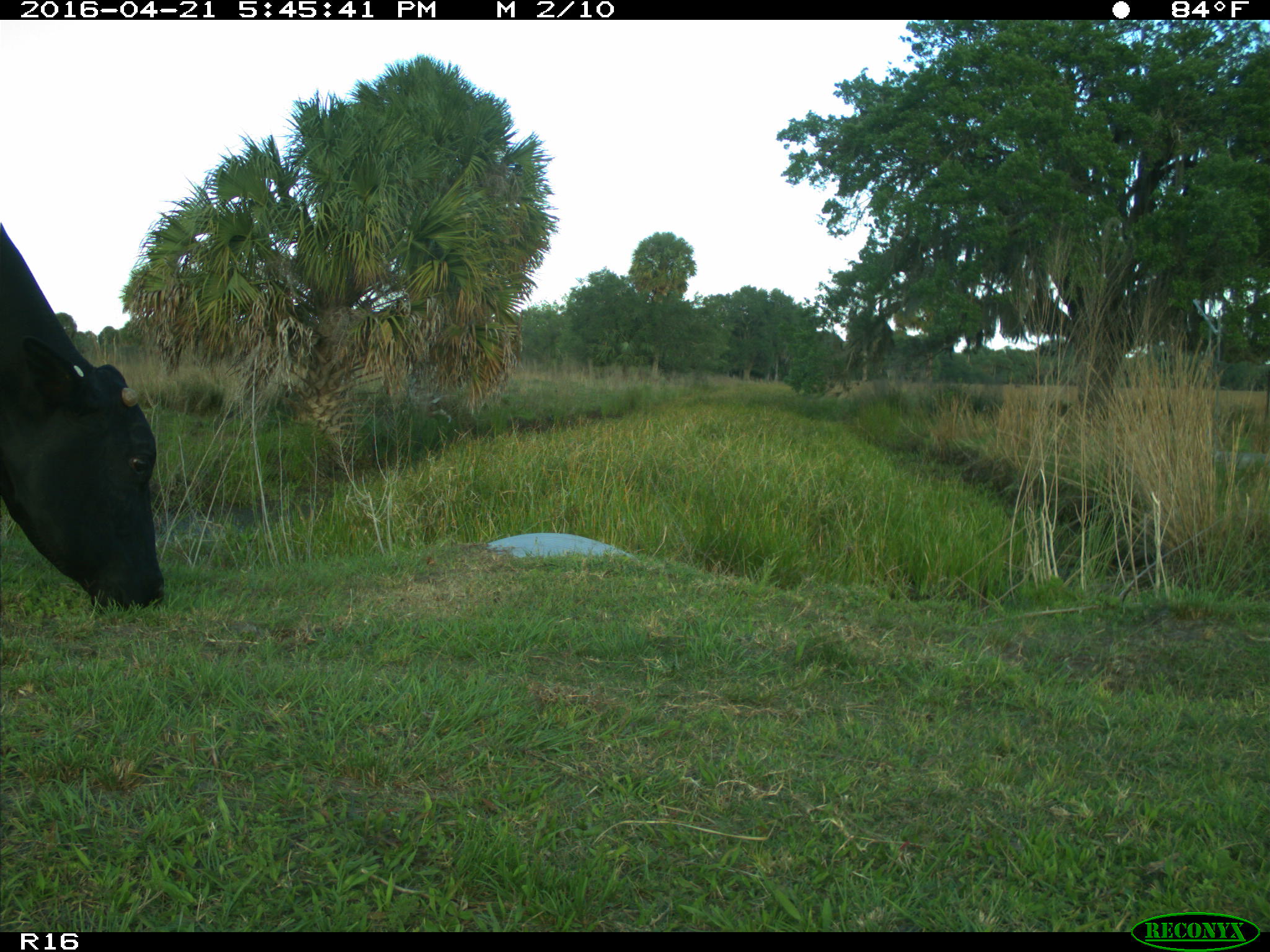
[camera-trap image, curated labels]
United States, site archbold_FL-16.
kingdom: Animalia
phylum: Chordata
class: Mammalia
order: Artiodactyla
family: Bovidae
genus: Bos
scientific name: Bos taurus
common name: domestic cow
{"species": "Bos taurus (domestic cow)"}